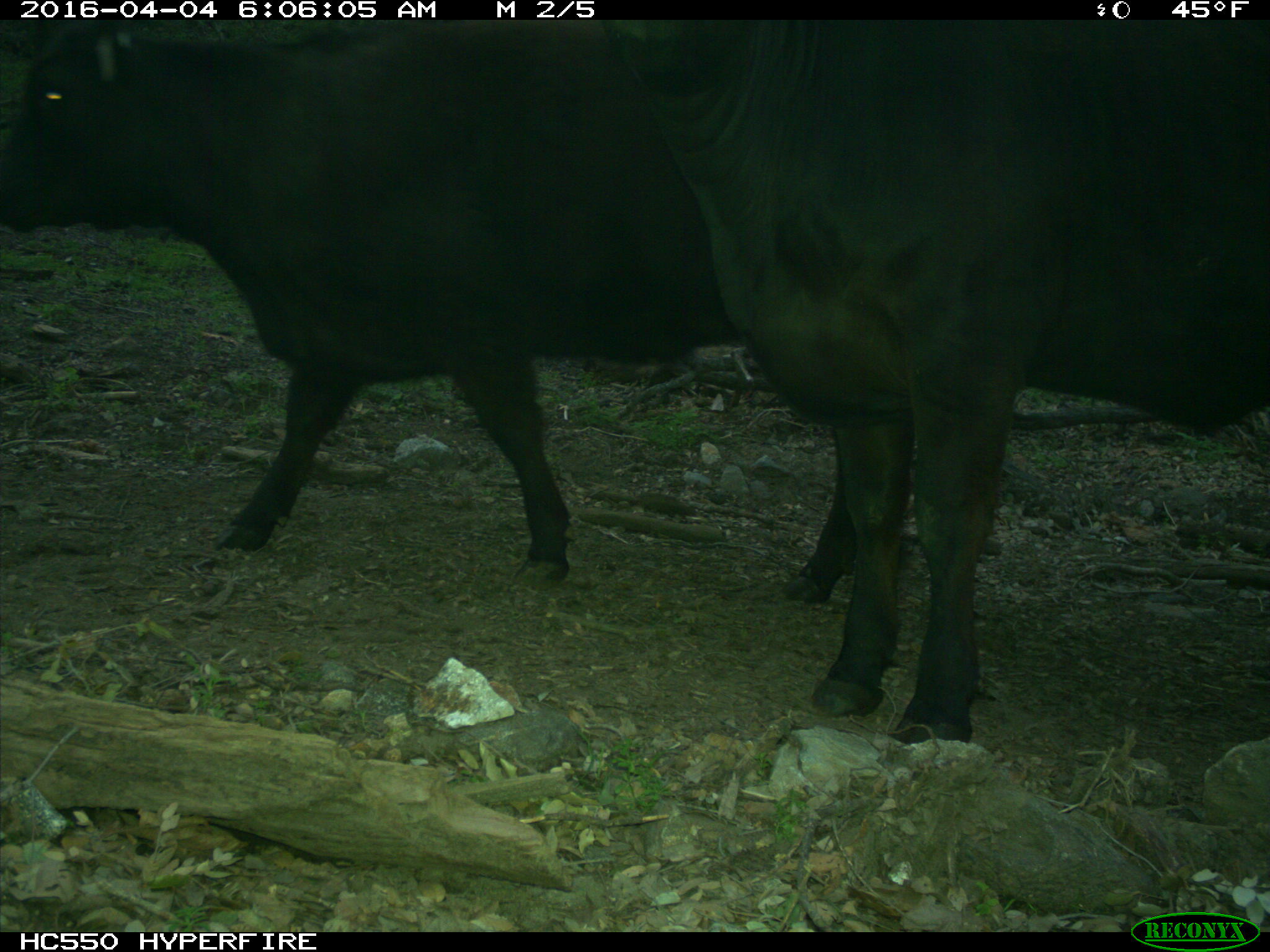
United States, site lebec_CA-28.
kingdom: Animalia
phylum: Chordata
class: Mammalia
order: Artiodactyla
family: Bovidae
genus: Bos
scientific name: Bos taurus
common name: domestic cow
Bos taurus (domestic cow).